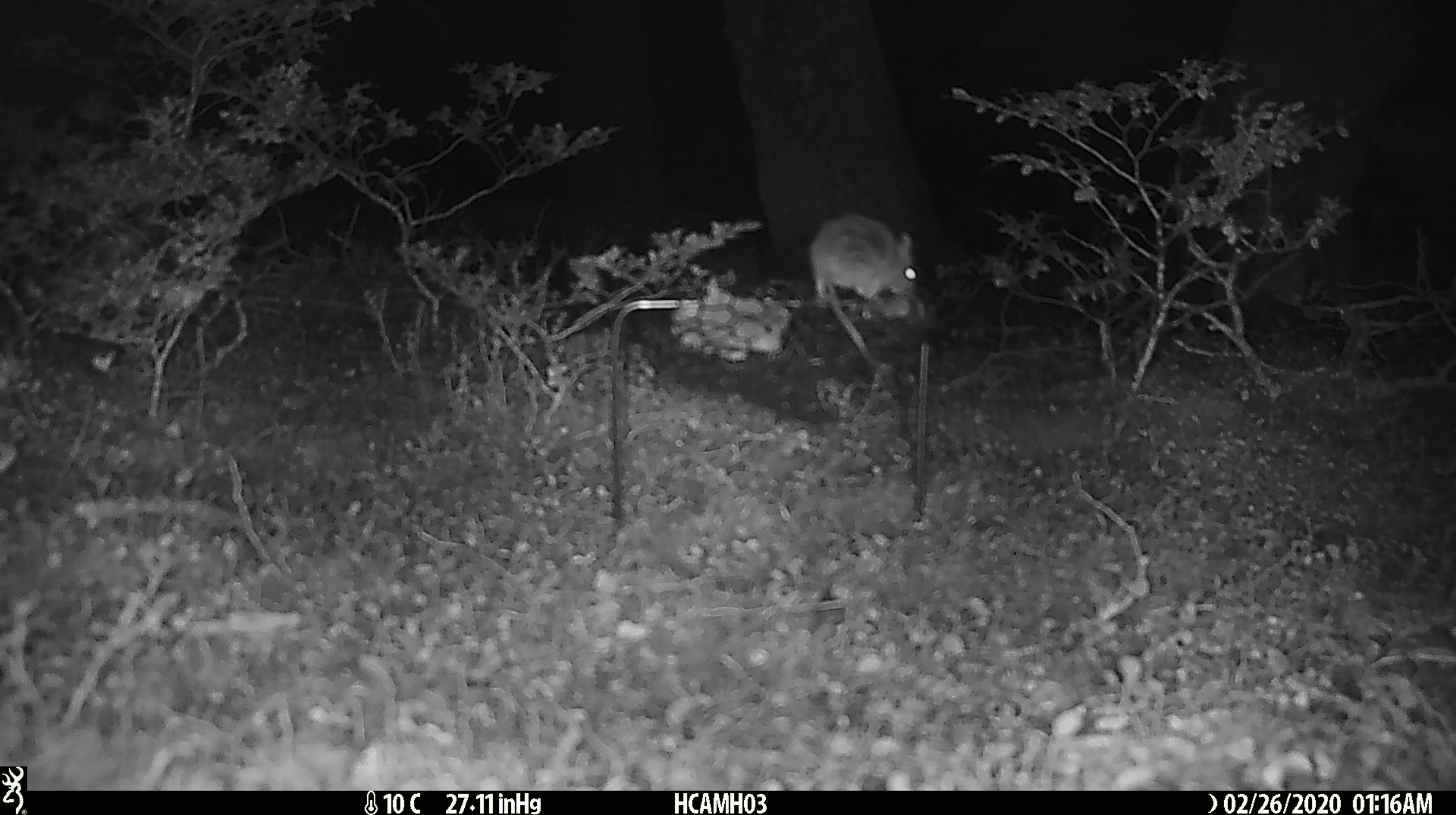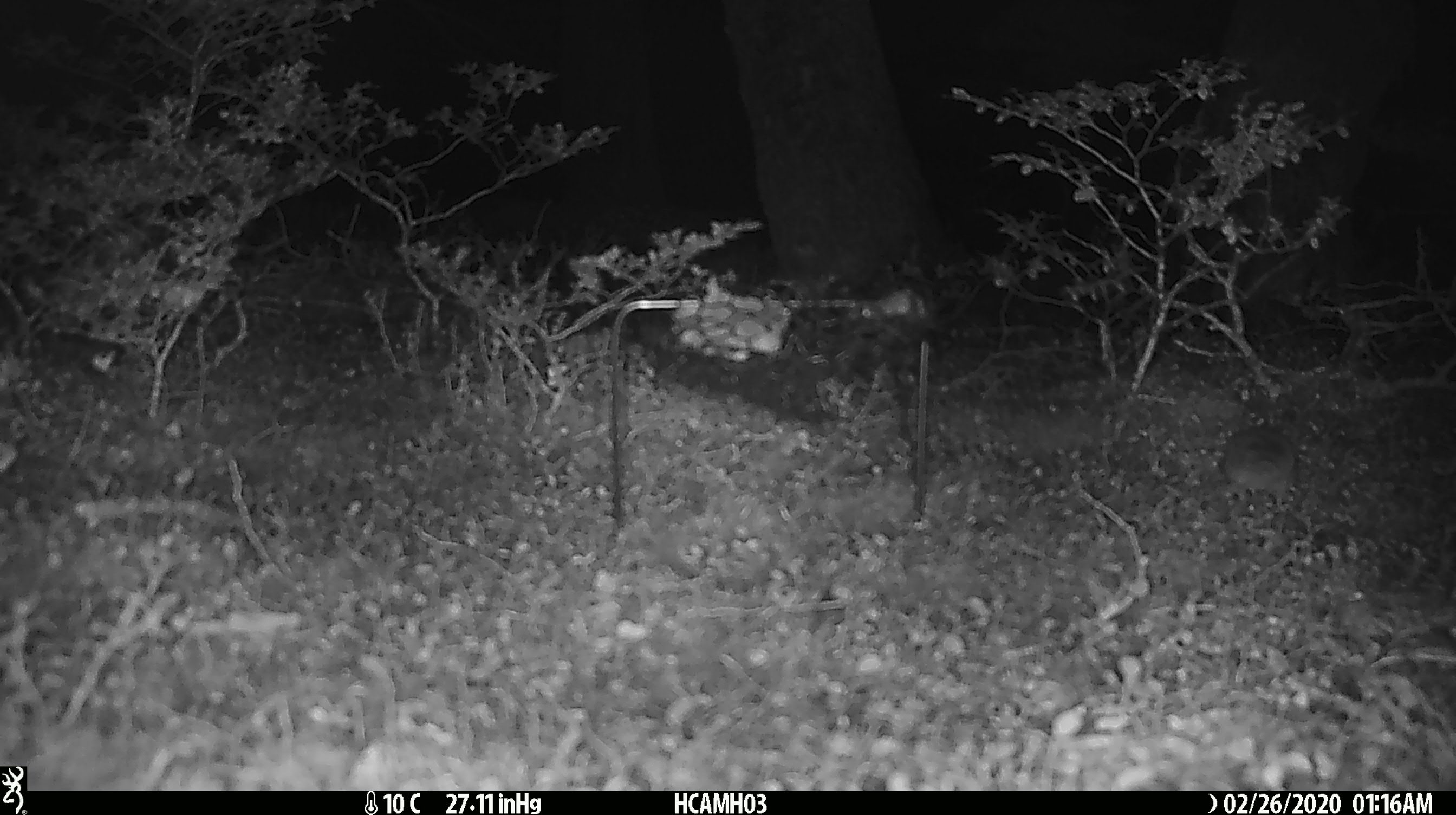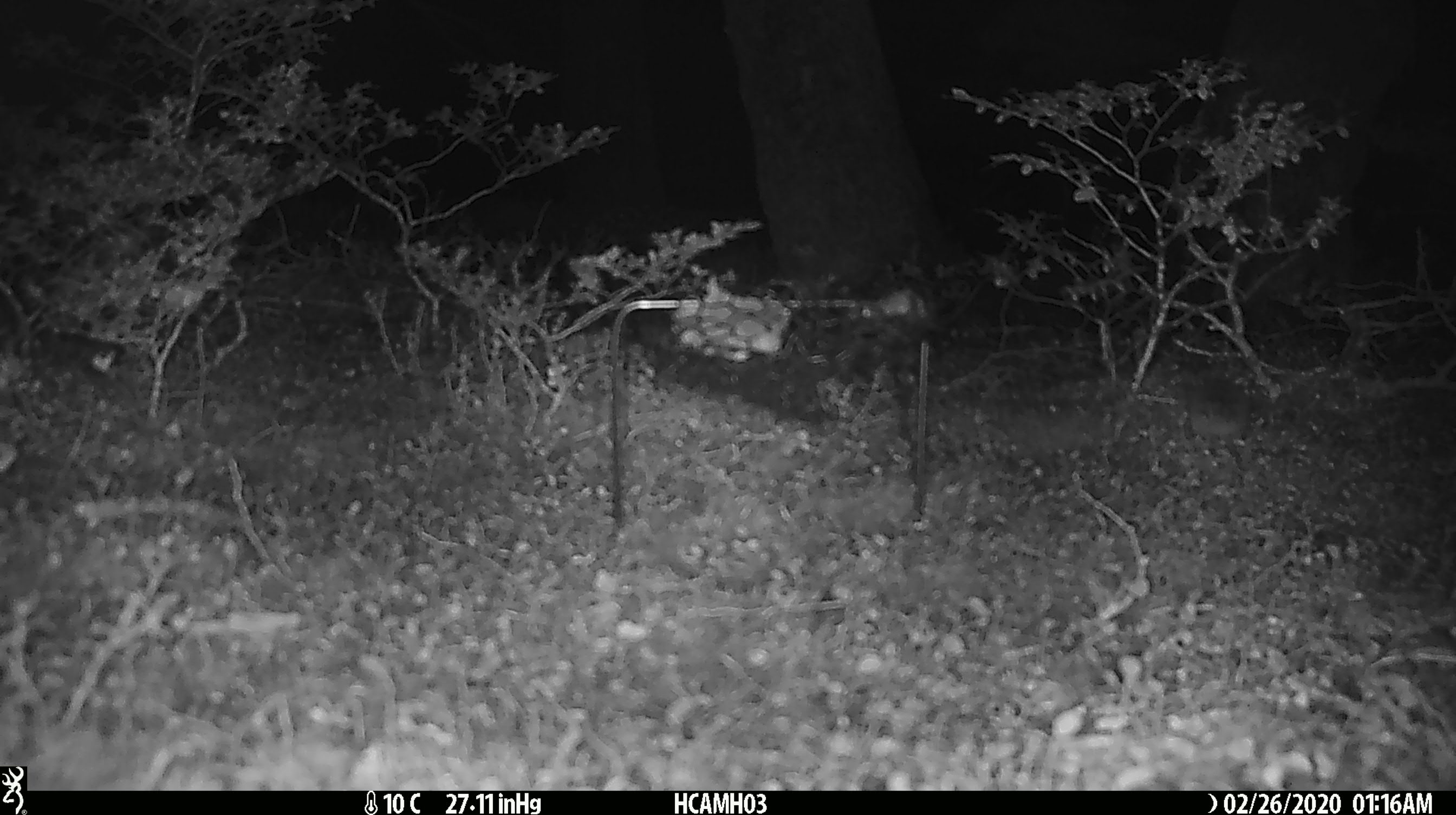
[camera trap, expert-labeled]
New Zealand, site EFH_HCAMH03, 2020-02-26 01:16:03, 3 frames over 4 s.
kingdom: Animalia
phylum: Chordata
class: Mammalia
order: Rodentia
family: Muridae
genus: Mus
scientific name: Mus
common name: mouse